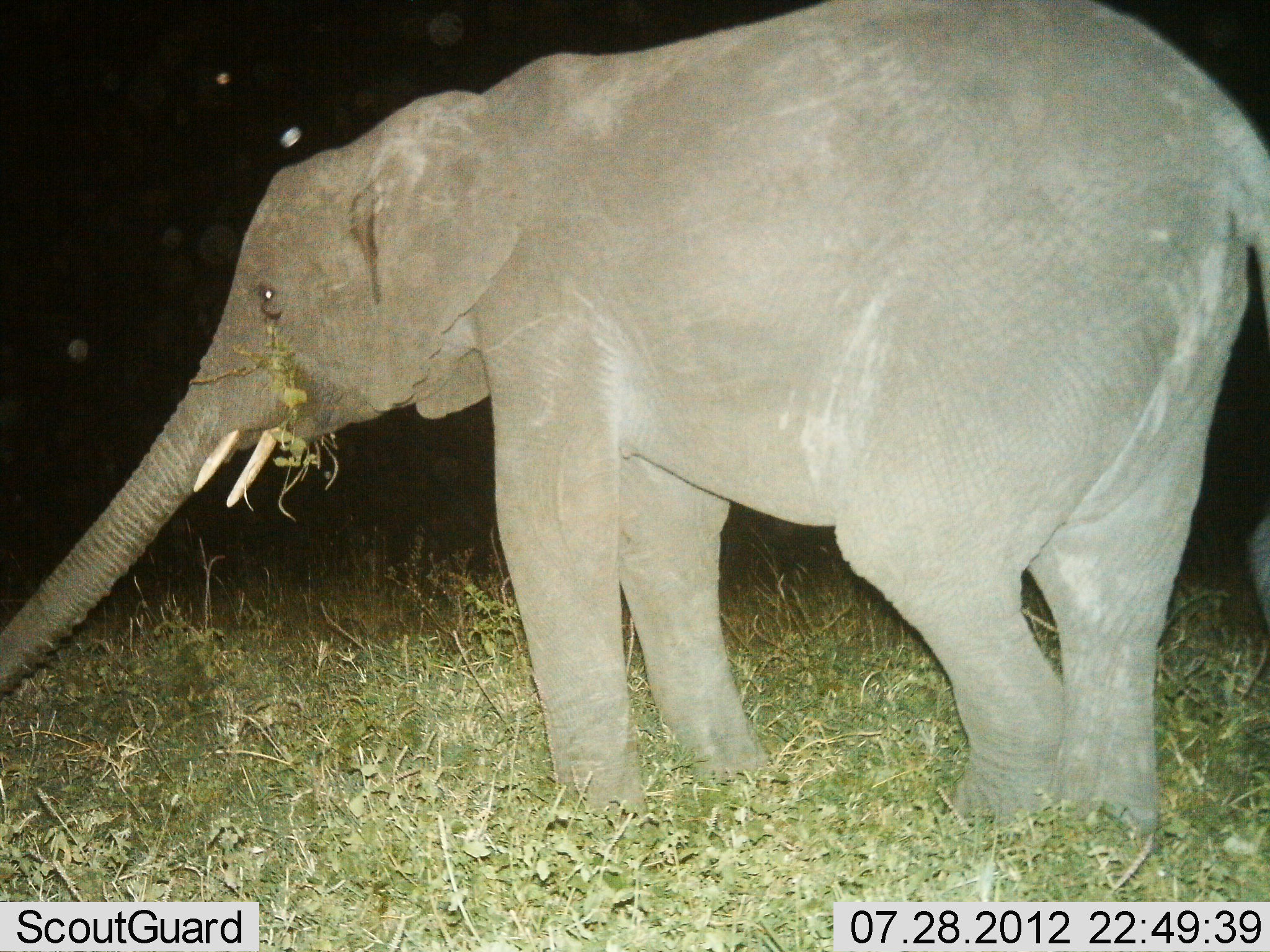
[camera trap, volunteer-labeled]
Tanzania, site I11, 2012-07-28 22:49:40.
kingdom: Animalia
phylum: Chordata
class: Mammalia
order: Proboscidea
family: Elephantidae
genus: Loxodonta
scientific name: Loxodonta africana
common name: african bush elephant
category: elephant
Elephant (african bush elephant) (Loxodonta africana), count 1. Behavior (volunteer vote fractions): standing 50%, resting 0%, moving 0%, interacting 0%. Young present (vote fraction): 0%. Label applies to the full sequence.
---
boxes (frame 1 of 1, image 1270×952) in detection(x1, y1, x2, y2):
animal: detection(0, 1, 1269, 841)